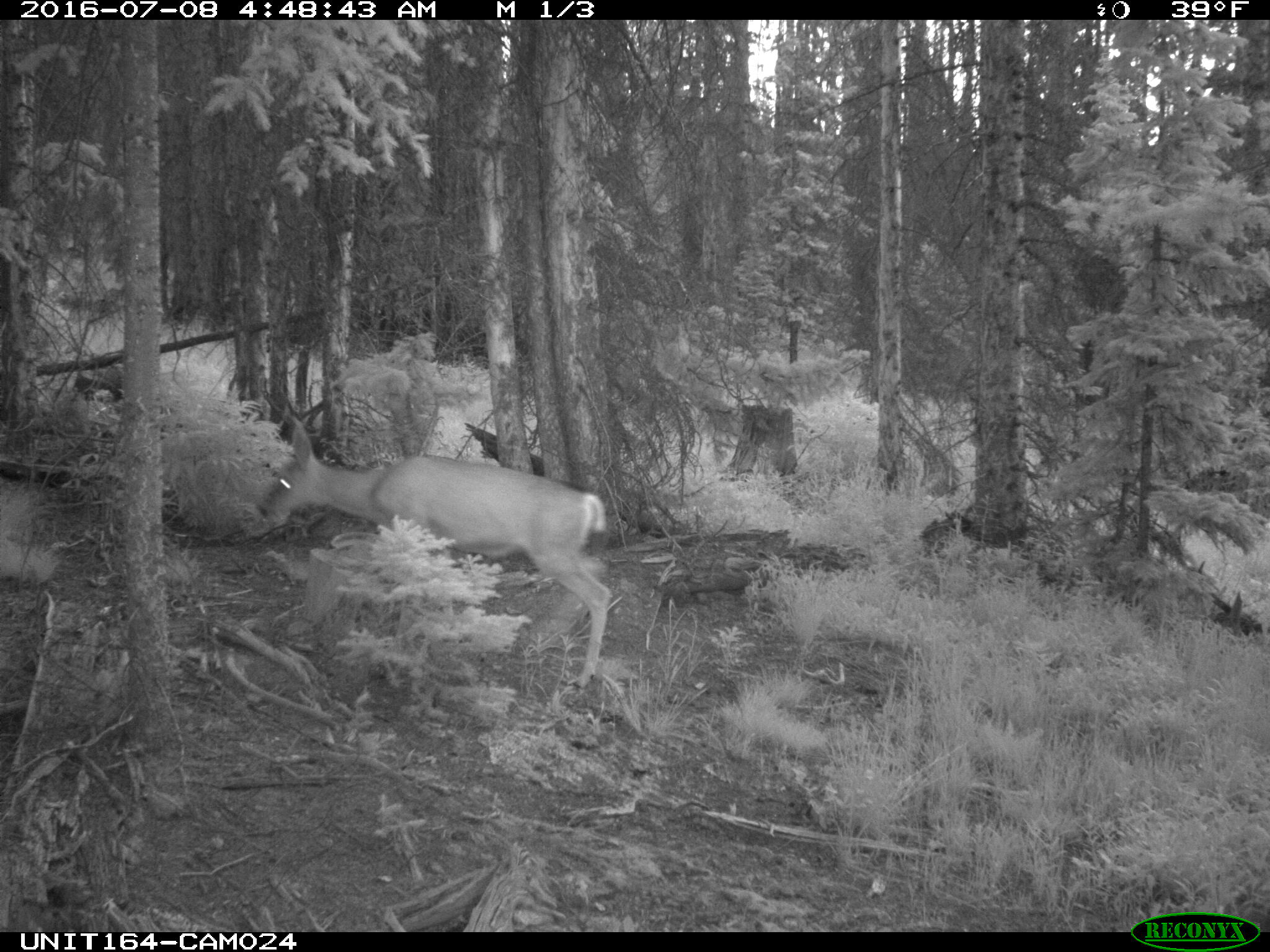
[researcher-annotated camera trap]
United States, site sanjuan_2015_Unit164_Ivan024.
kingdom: Animalia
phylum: Chordata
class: Mammalia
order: Artiodactyla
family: Cervidae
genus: Odocoileus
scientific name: Odocoileus hemionus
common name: mule deer